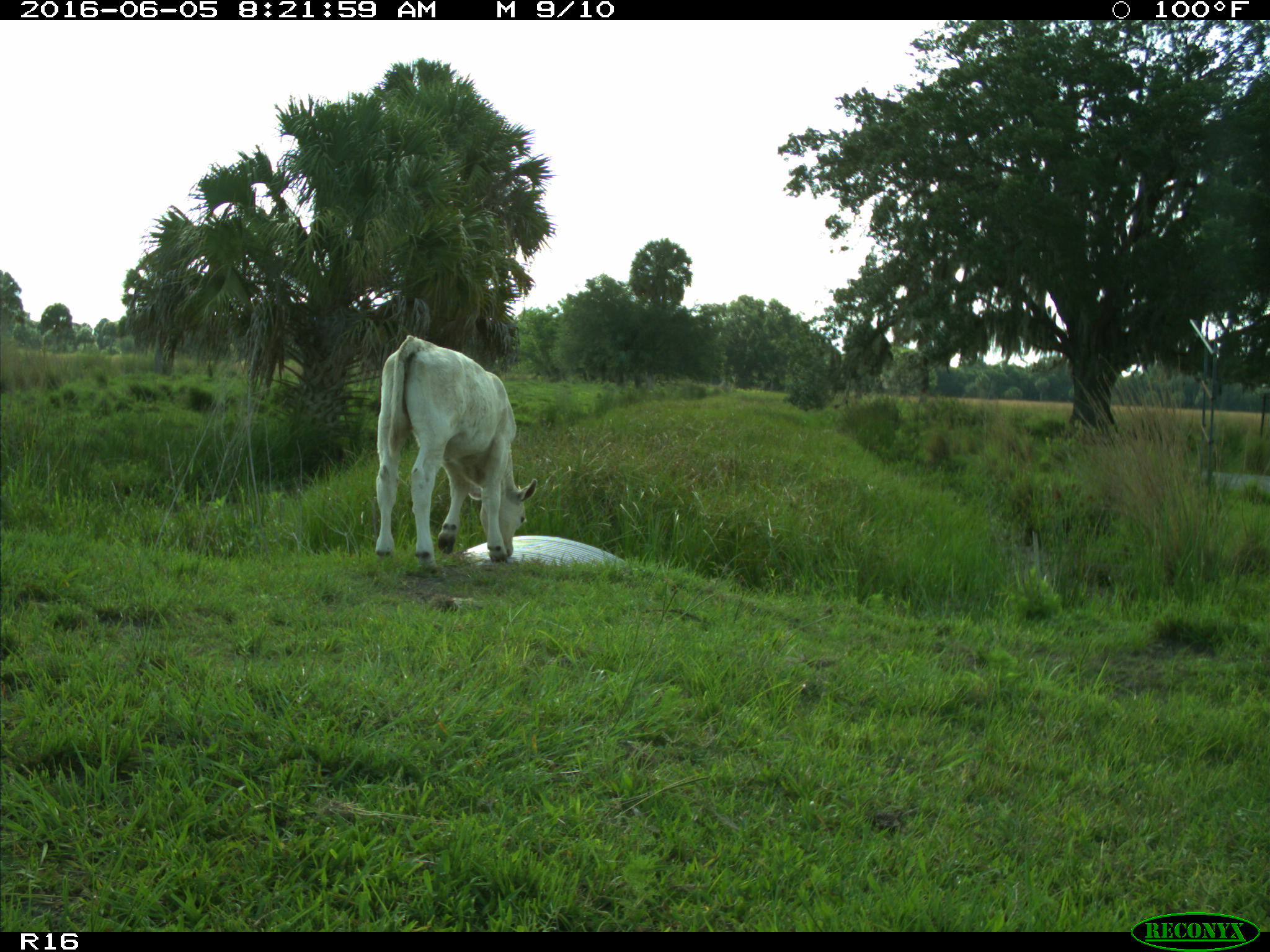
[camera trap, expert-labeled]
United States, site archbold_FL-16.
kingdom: Animalia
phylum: Chordata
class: Mammalia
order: Artiodactyla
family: Bovidae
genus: Bos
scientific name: Bos taurus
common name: domestic cow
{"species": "Bos taurus (domestic cow)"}